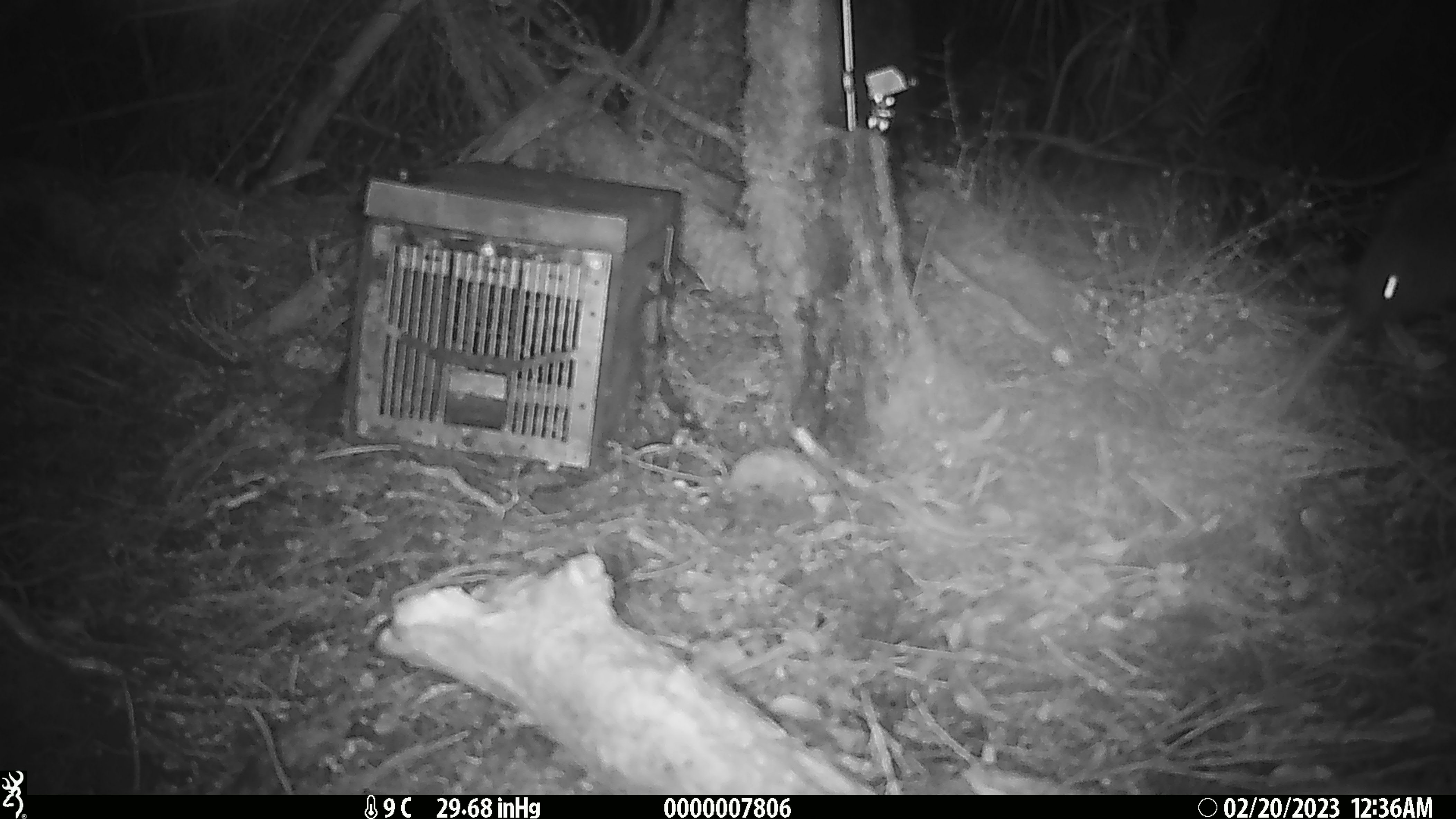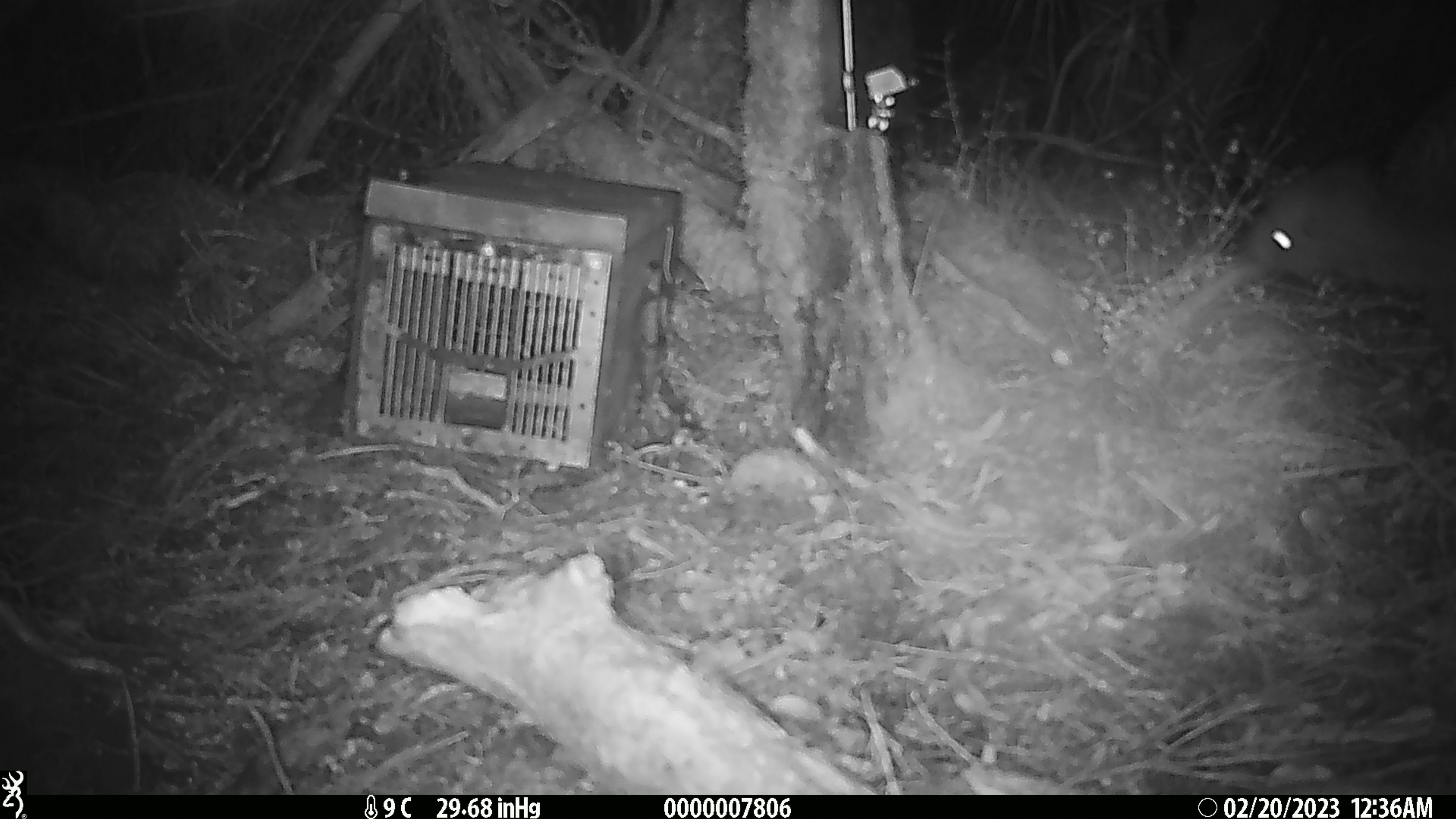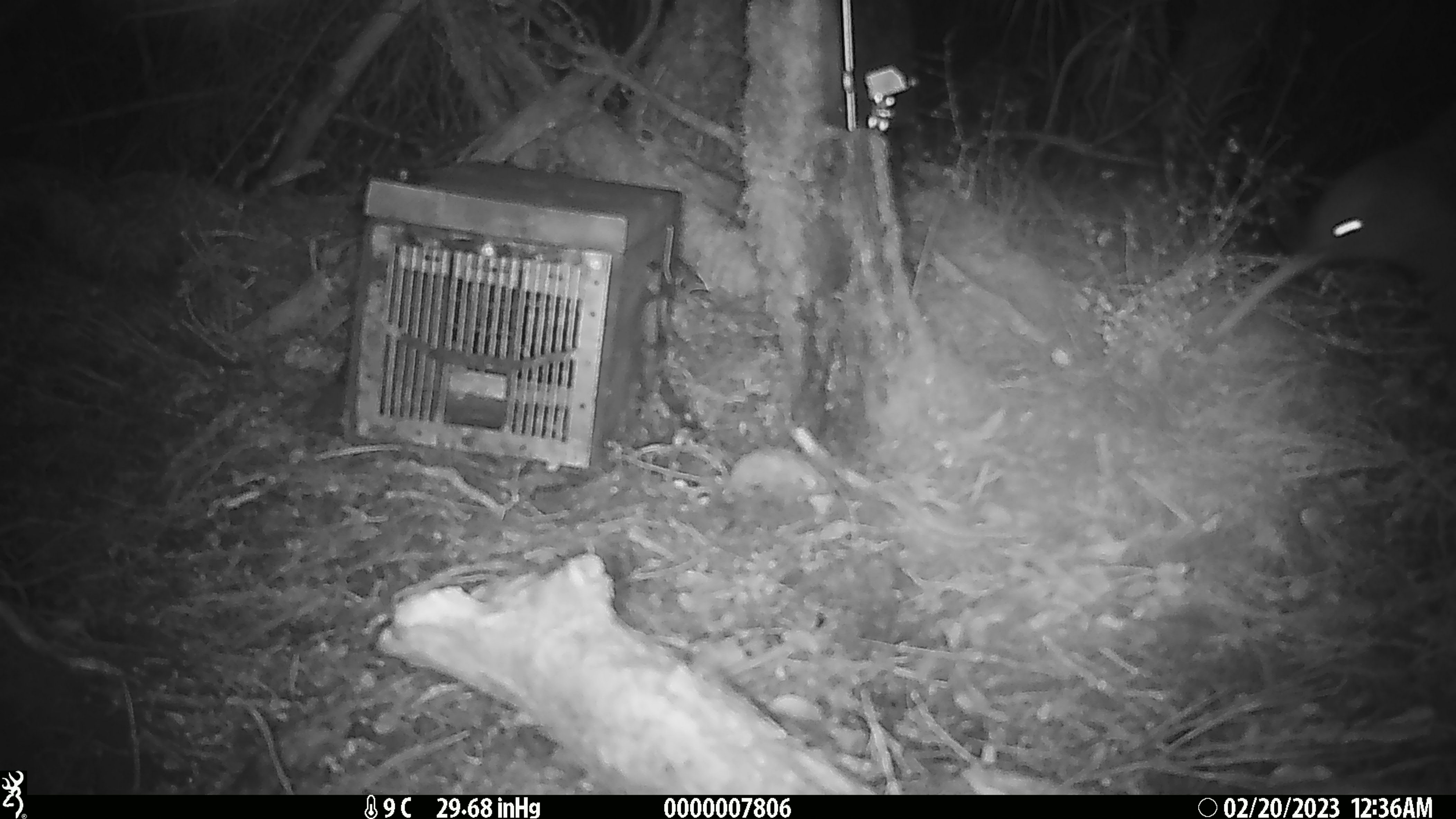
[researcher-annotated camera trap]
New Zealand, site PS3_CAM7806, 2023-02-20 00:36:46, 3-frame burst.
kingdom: Animalia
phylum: Chordata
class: Aves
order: Apterygiformes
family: Apterygidae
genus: Apteryx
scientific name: Apteryx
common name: kiwi